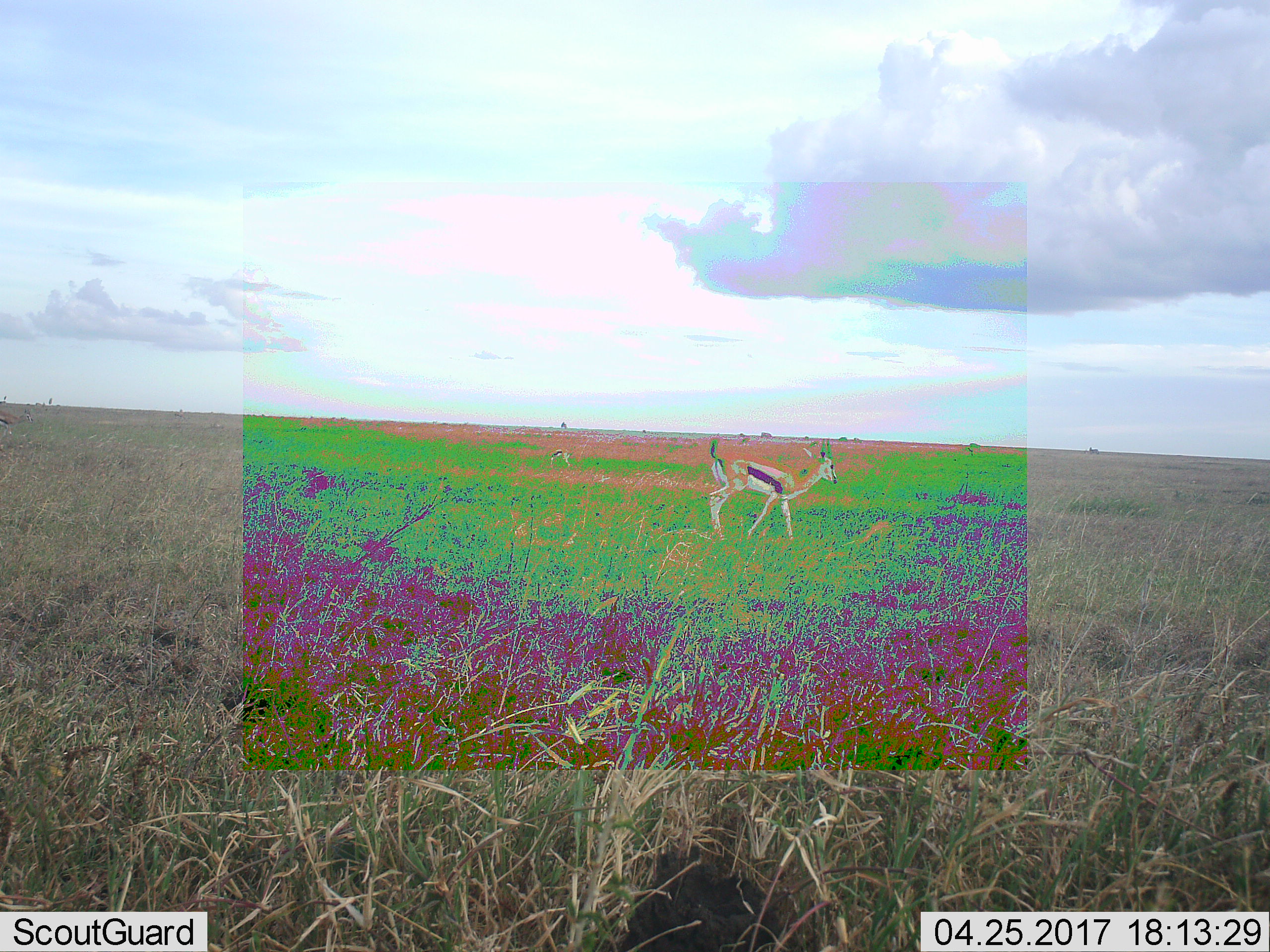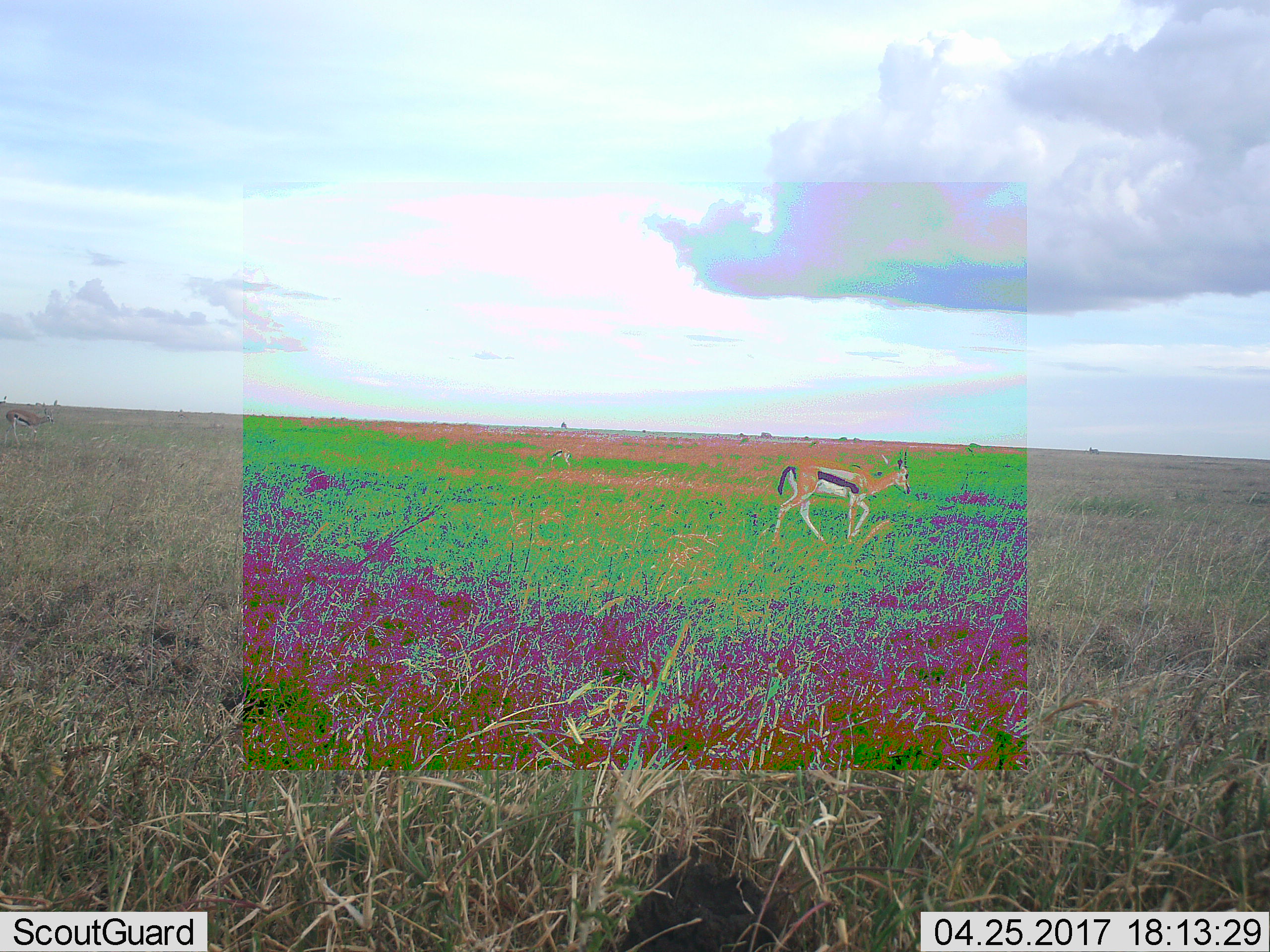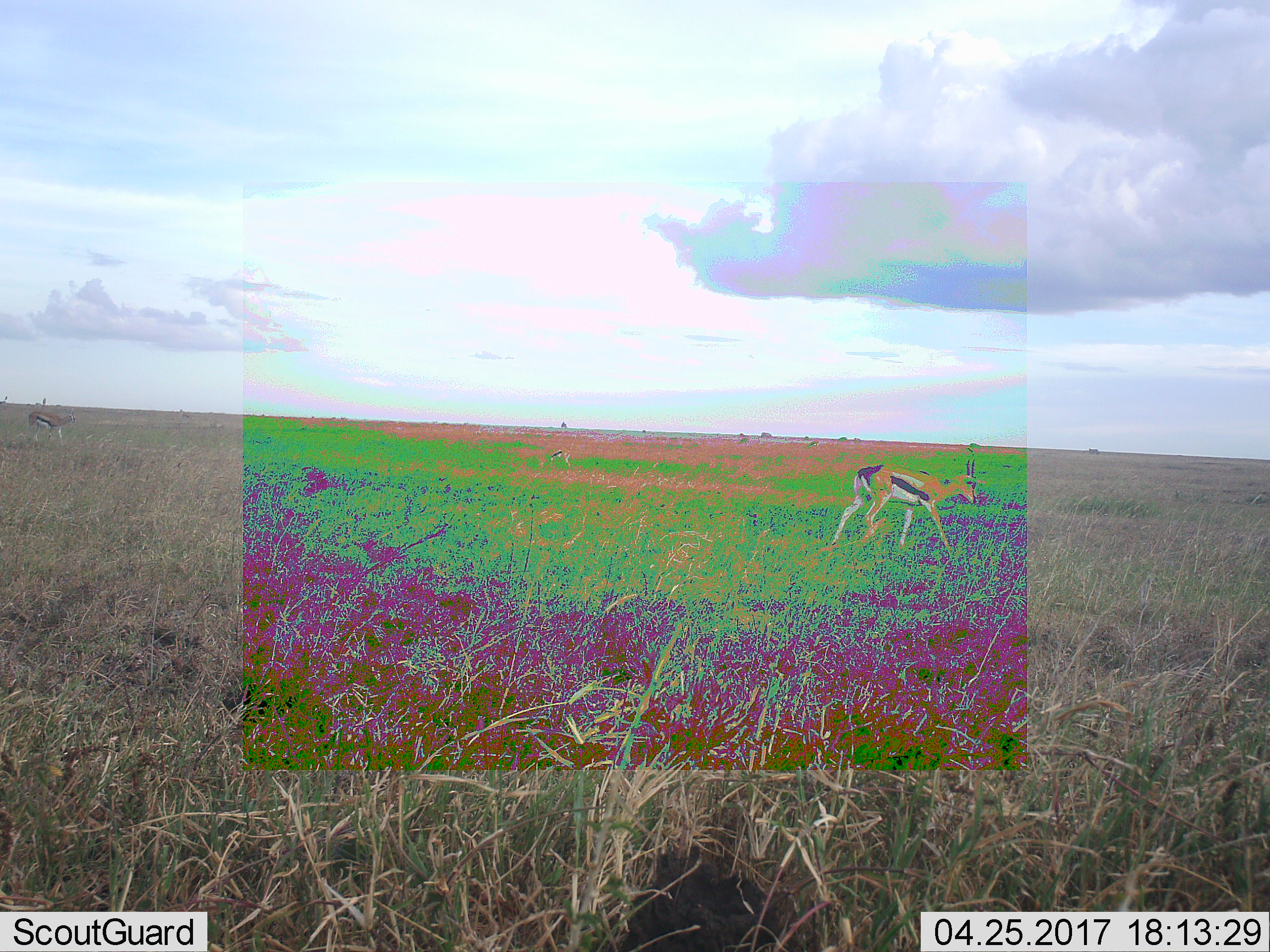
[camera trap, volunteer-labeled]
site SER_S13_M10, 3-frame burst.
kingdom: Animalia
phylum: Chordata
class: Mammalia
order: Artiodactyla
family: Bovidae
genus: Eudorcas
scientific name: Eudorcas thomsonii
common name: thomson's gazelle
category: gazellethomsons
Gazellethomsons (thomson's gazelle) (Eudorcas thomsonii), count 3. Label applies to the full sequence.